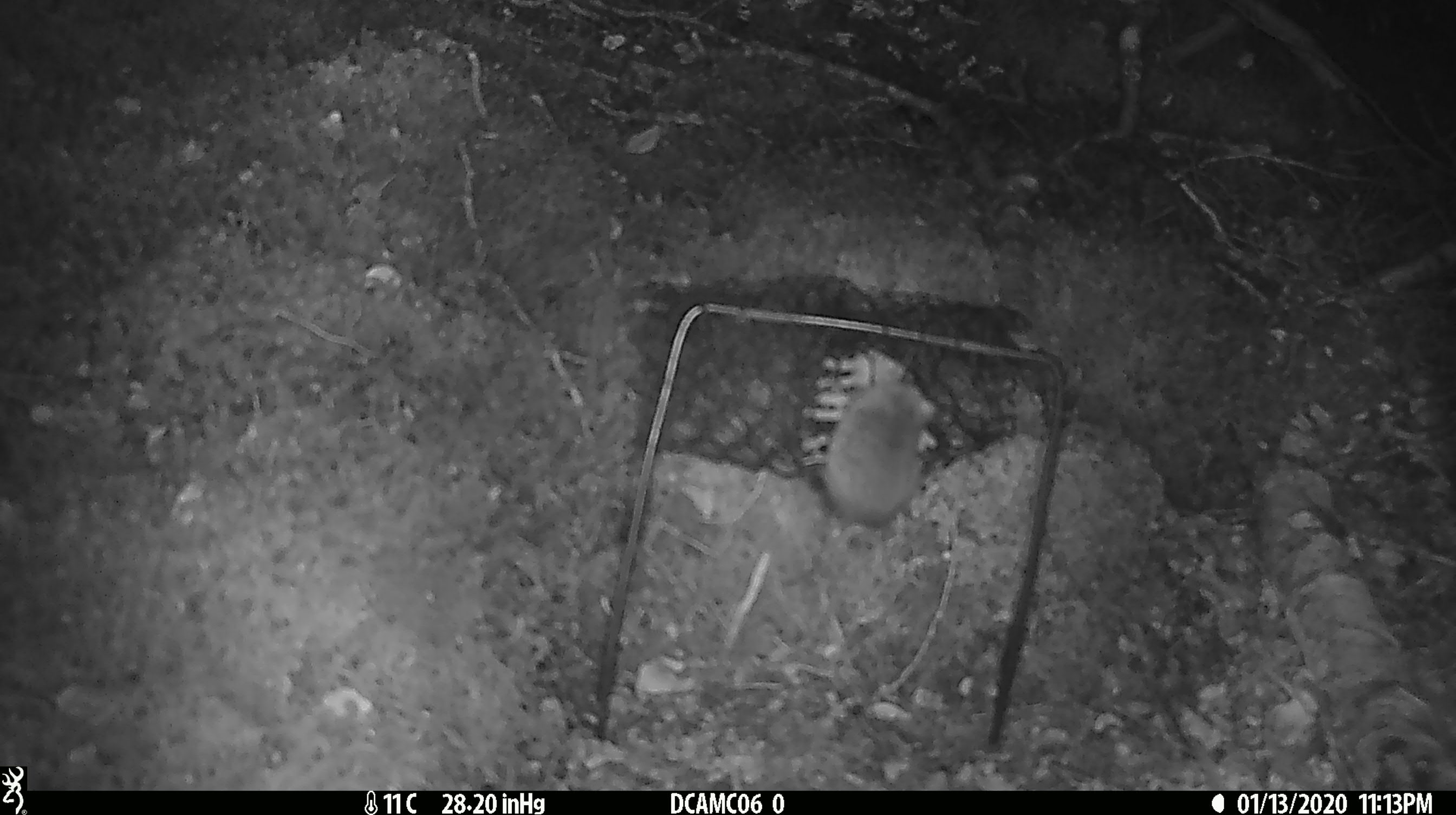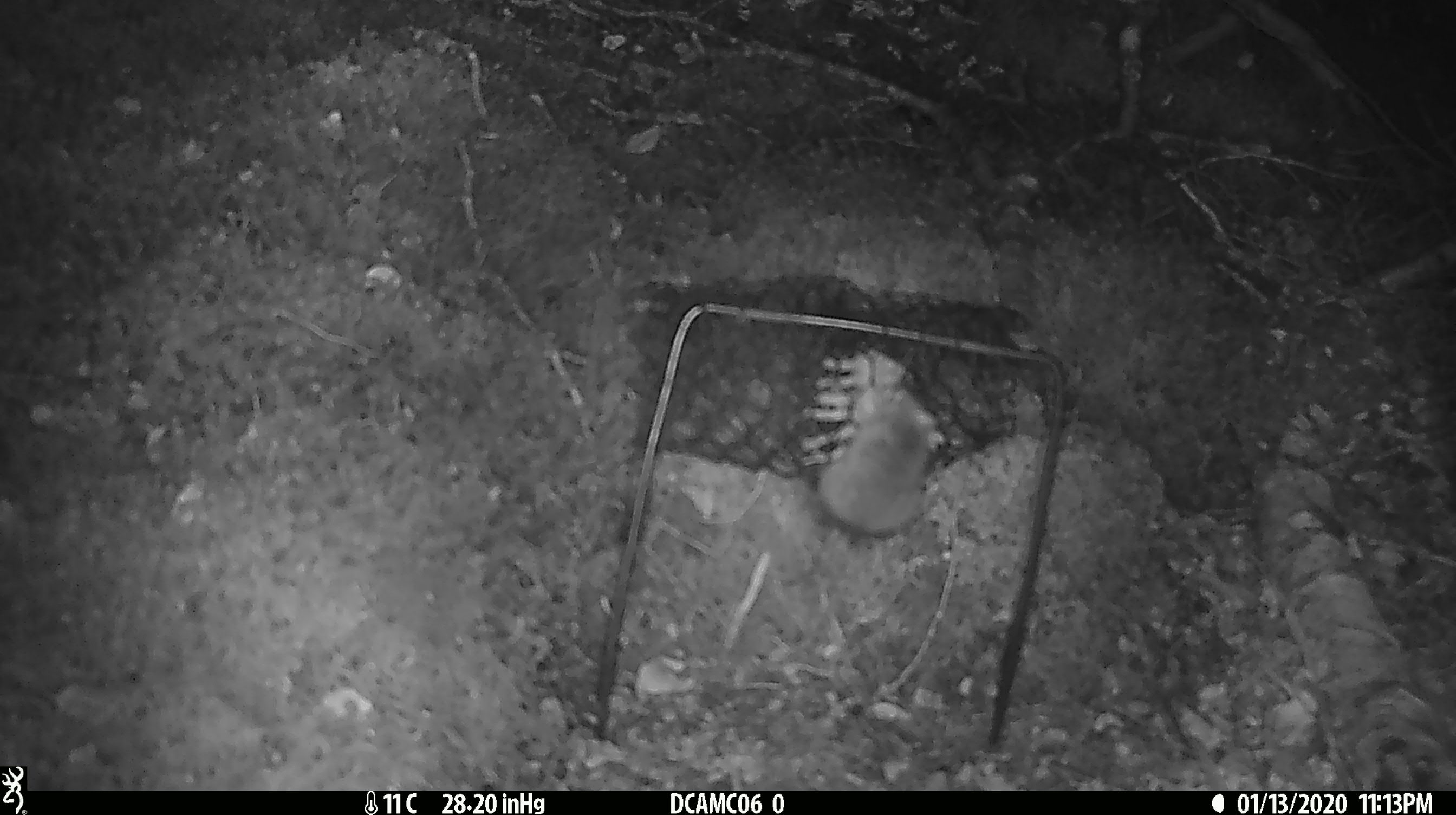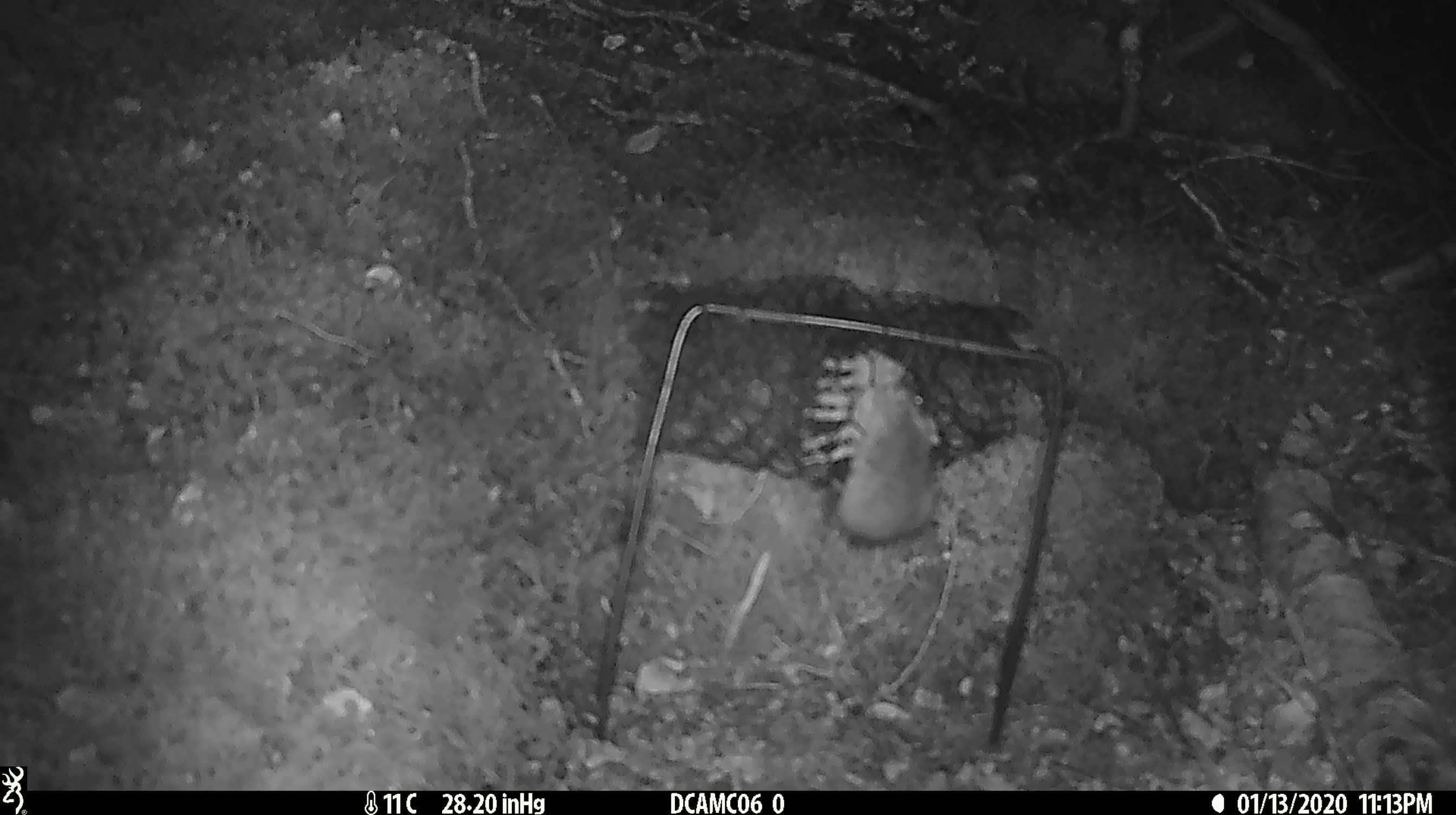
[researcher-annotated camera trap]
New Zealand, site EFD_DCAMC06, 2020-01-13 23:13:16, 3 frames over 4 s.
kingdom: Animalia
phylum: Chordata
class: Mammalia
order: Rodentia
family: Muridae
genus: Mus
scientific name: Mus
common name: mouse